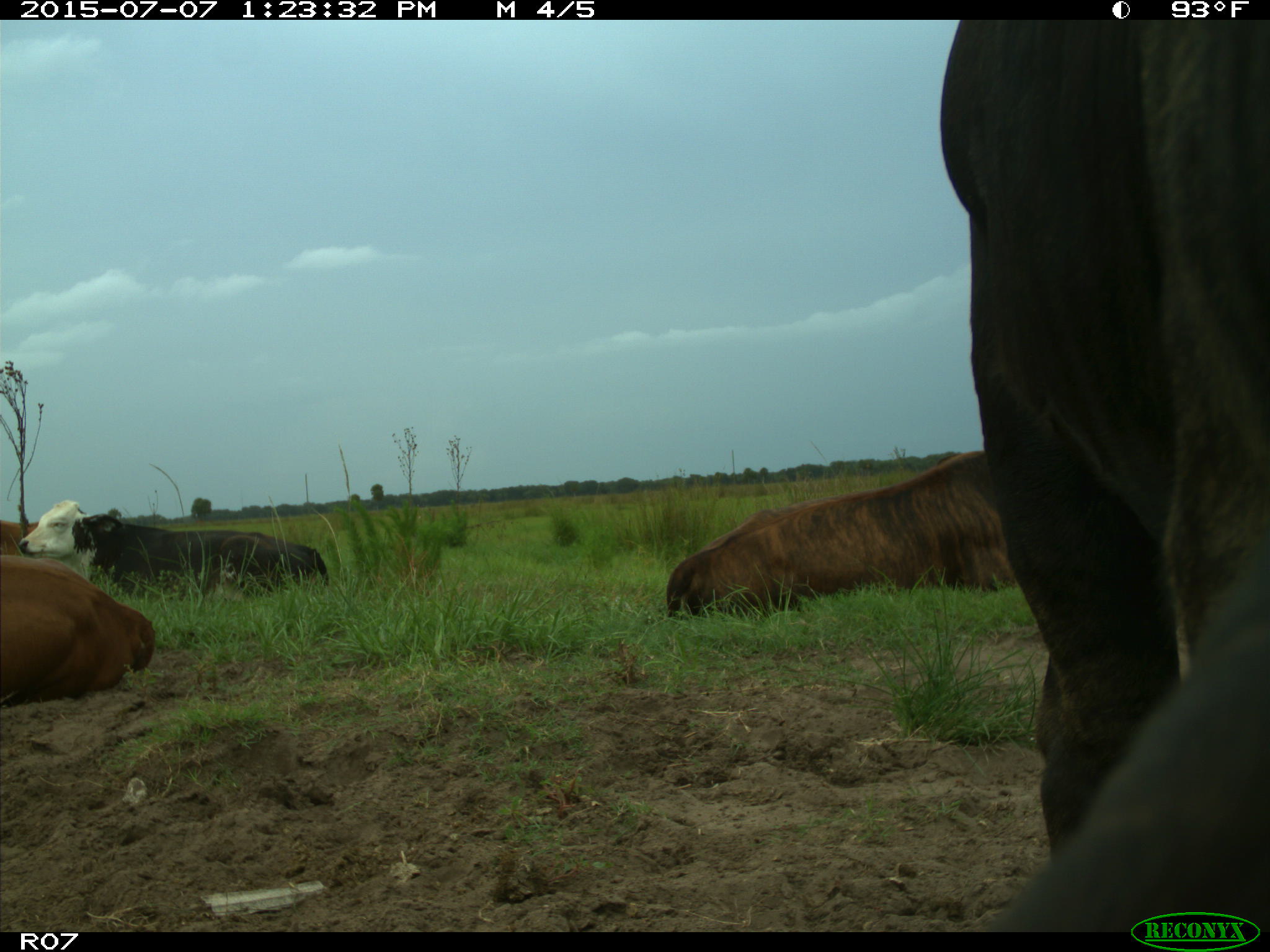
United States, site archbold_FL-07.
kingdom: Animalia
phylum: Chordata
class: Mammalia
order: Artiodactyla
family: Bovidae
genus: Bos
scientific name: Bos taurus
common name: domestic cow